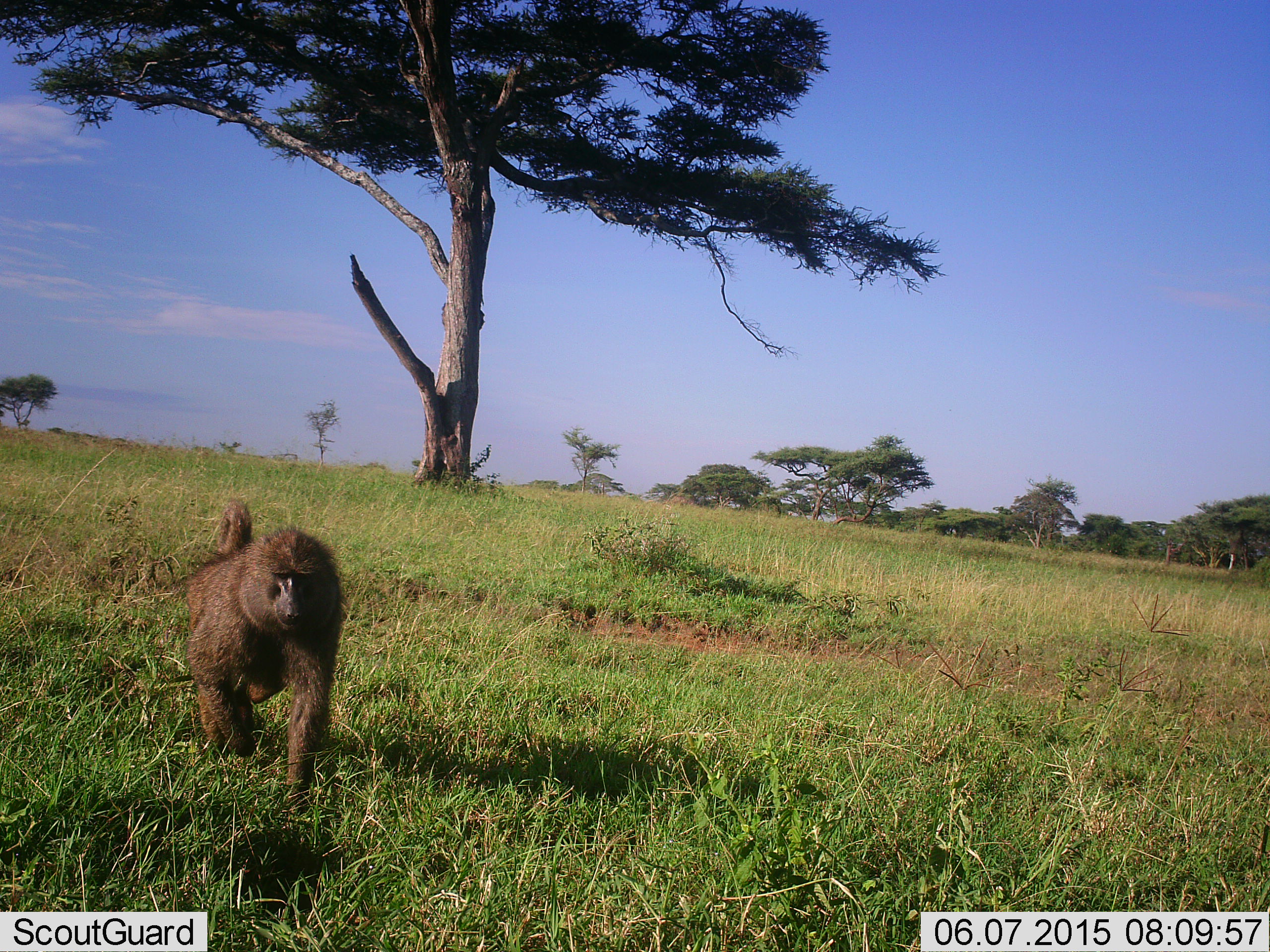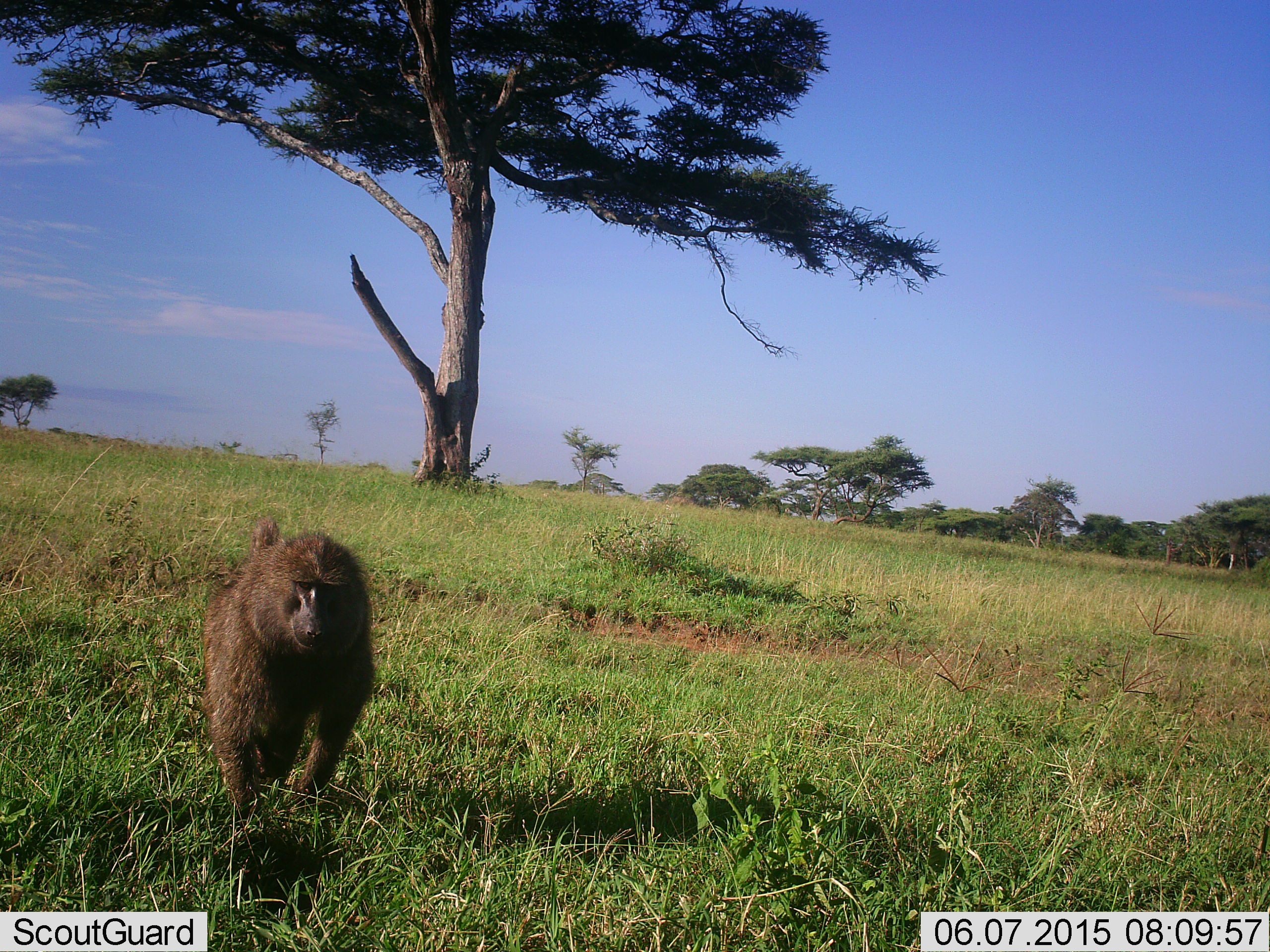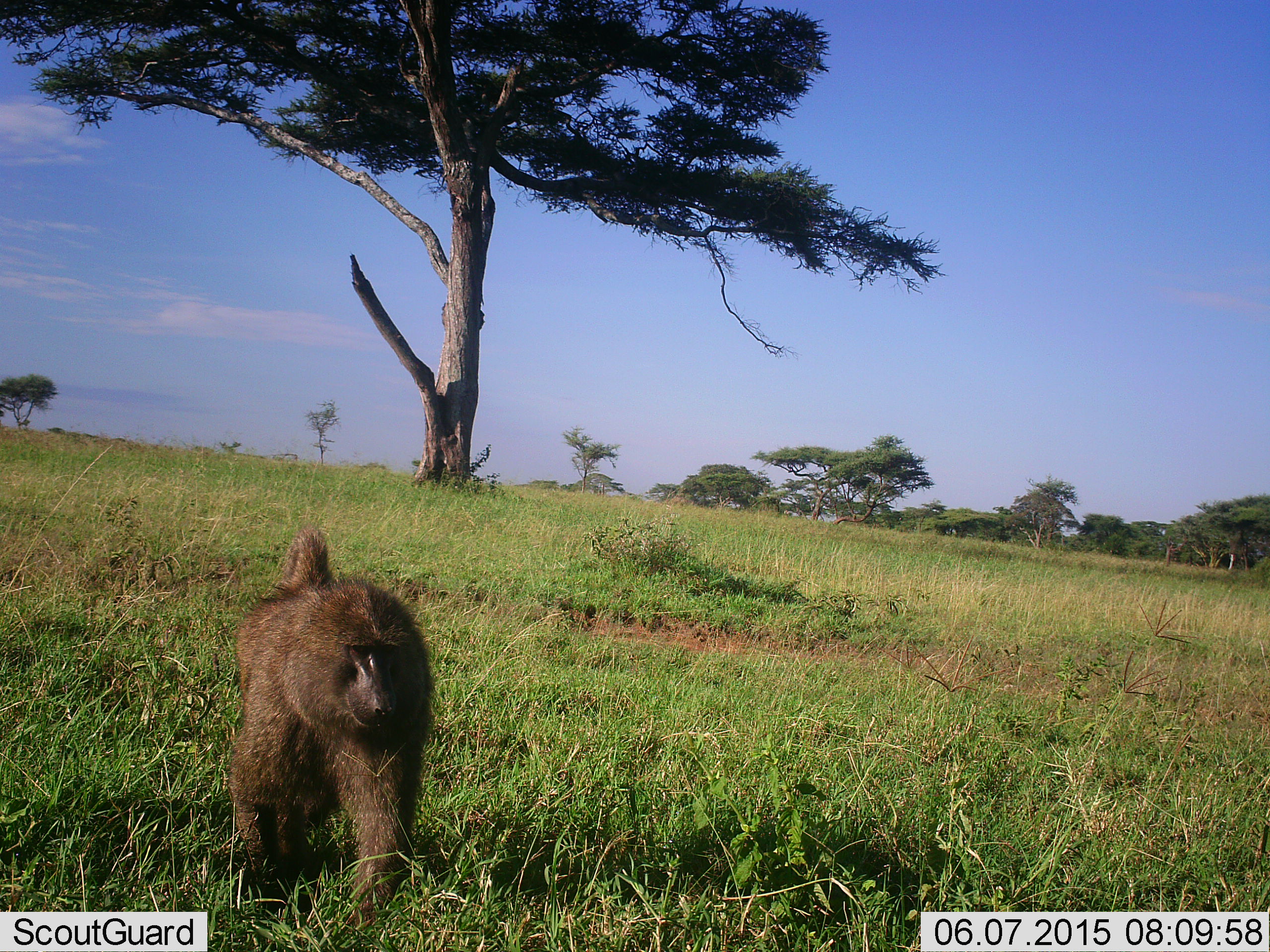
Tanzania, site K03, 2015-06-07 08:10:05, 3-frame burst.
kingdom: Animalia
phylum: Chordata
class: Mammalia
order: Primates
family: Cercopithecidae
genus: Papio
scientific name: Papio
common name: baboon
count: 1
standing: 0%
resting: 0%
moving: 100%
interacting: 0%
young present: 0%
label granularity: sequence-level